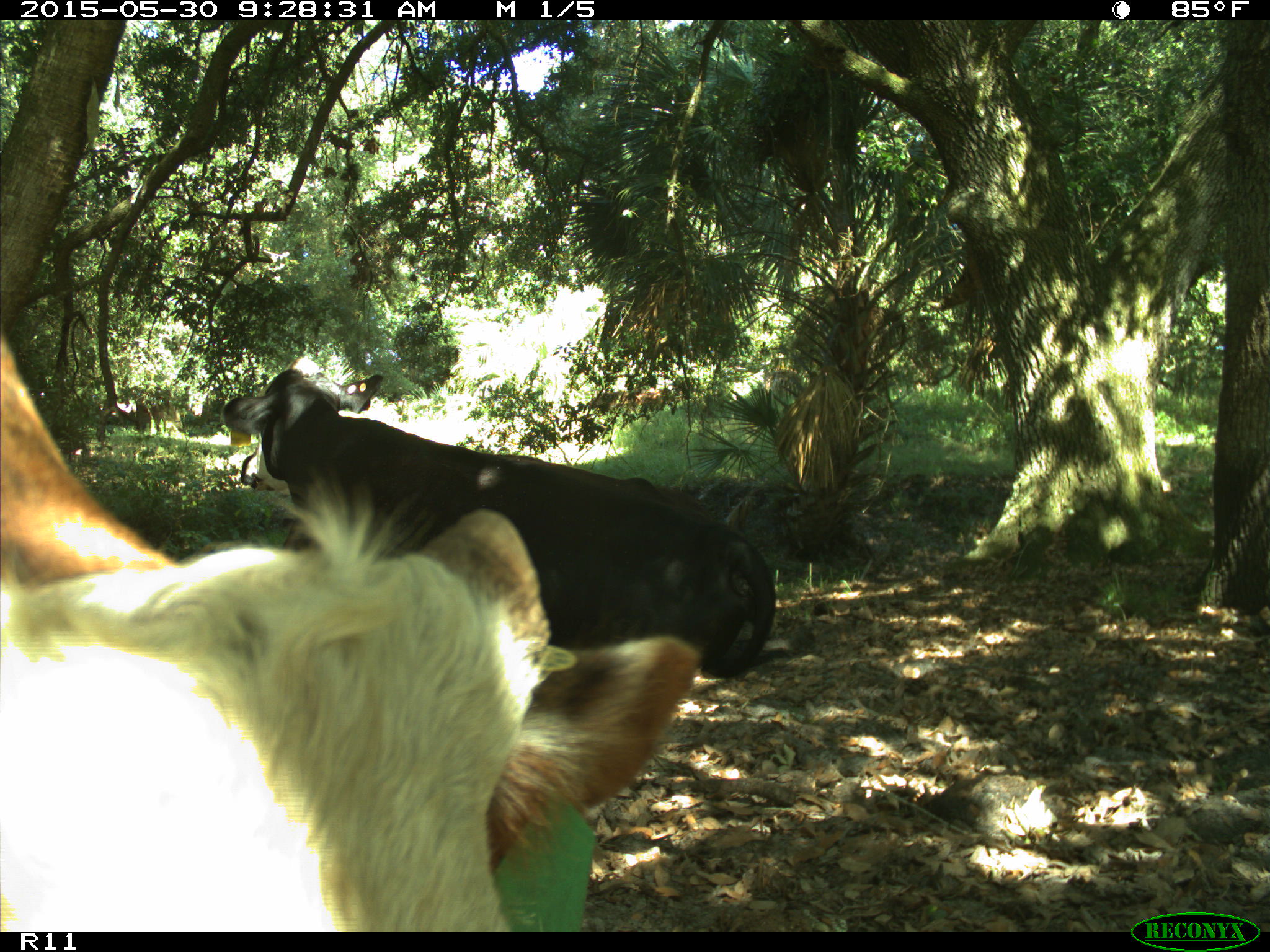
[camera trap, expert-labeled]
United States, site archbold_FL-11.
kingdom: Animalia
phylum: Chordata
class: Mammalia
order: Artiodactyla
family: Bovidae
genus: Bos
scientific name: Bos taurus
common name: domestic cow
Bos taurus (domestic cow).